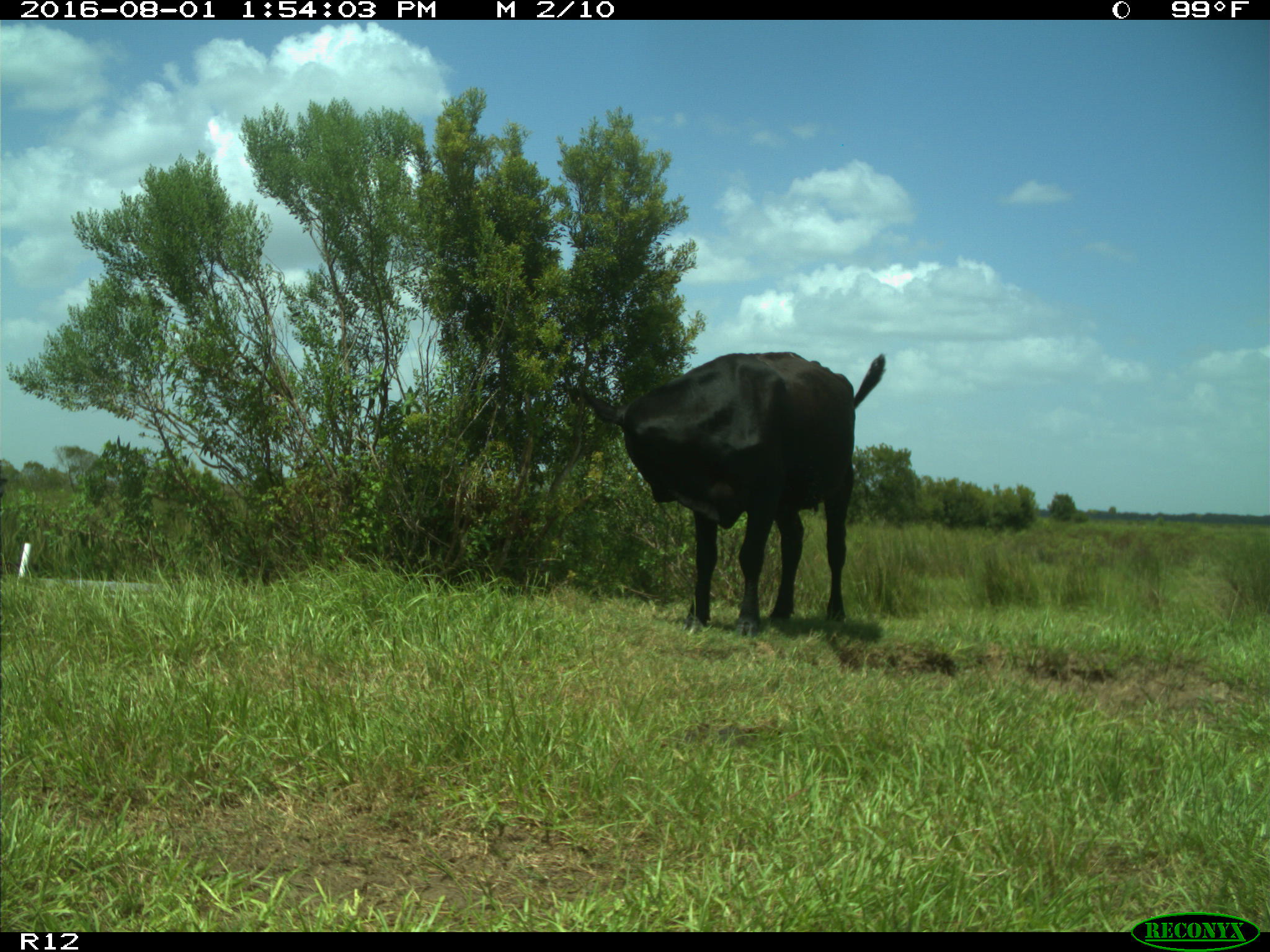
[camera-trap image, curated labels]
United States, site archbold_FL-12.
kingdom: Animalia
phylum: Chordata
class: Mammalia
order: Artiodactyla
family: Bovidae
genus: Bos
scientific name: Bos taurus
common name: domestic cow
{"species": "Bos taurus (domestic cow)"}